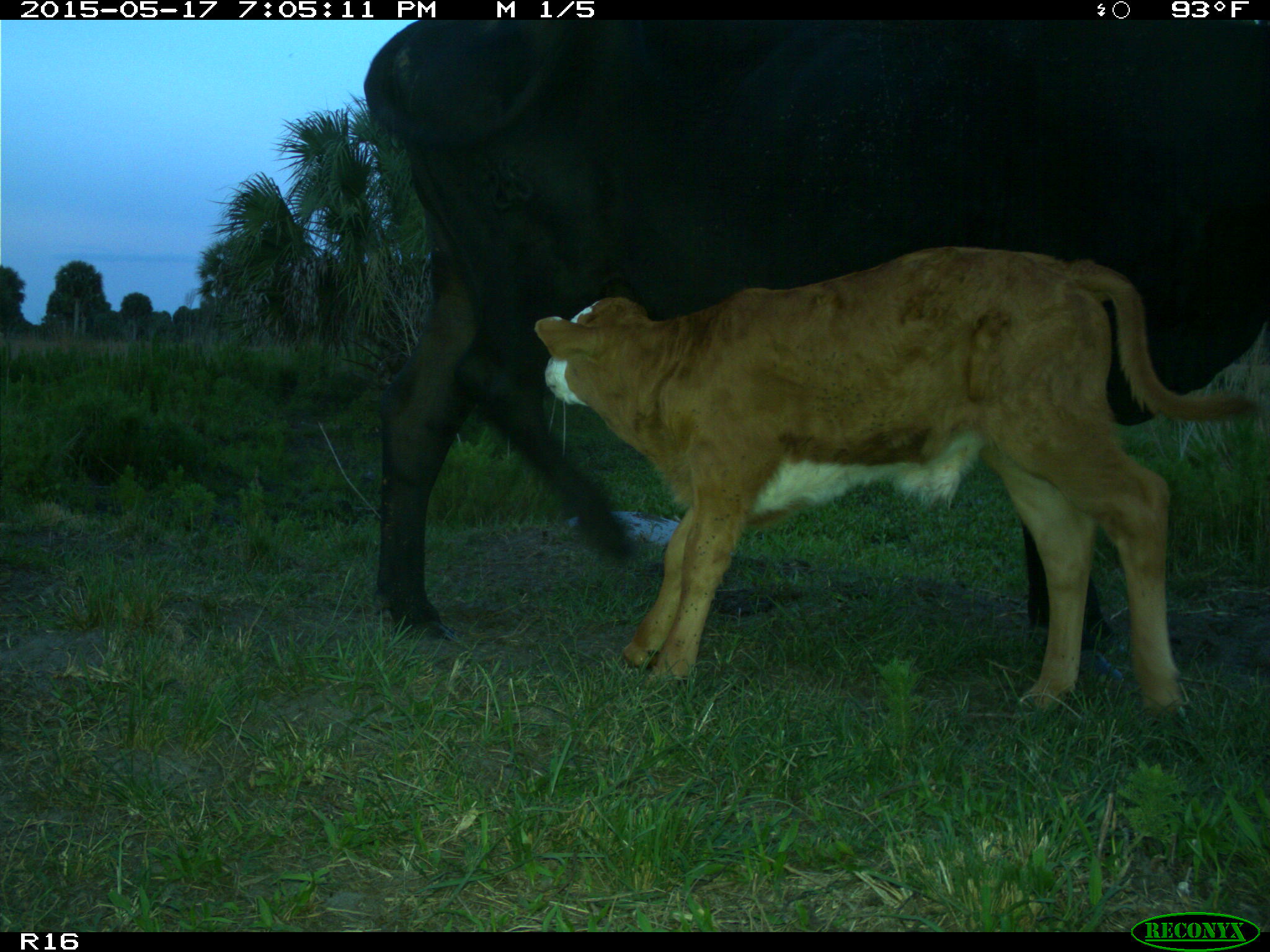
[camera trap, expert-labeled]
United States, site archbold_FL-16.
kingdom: Animalia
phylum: Chordata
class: Mammalia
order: Artiodactyla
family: Bovidae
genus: Bos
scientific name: Bos taurus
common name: domestic cow